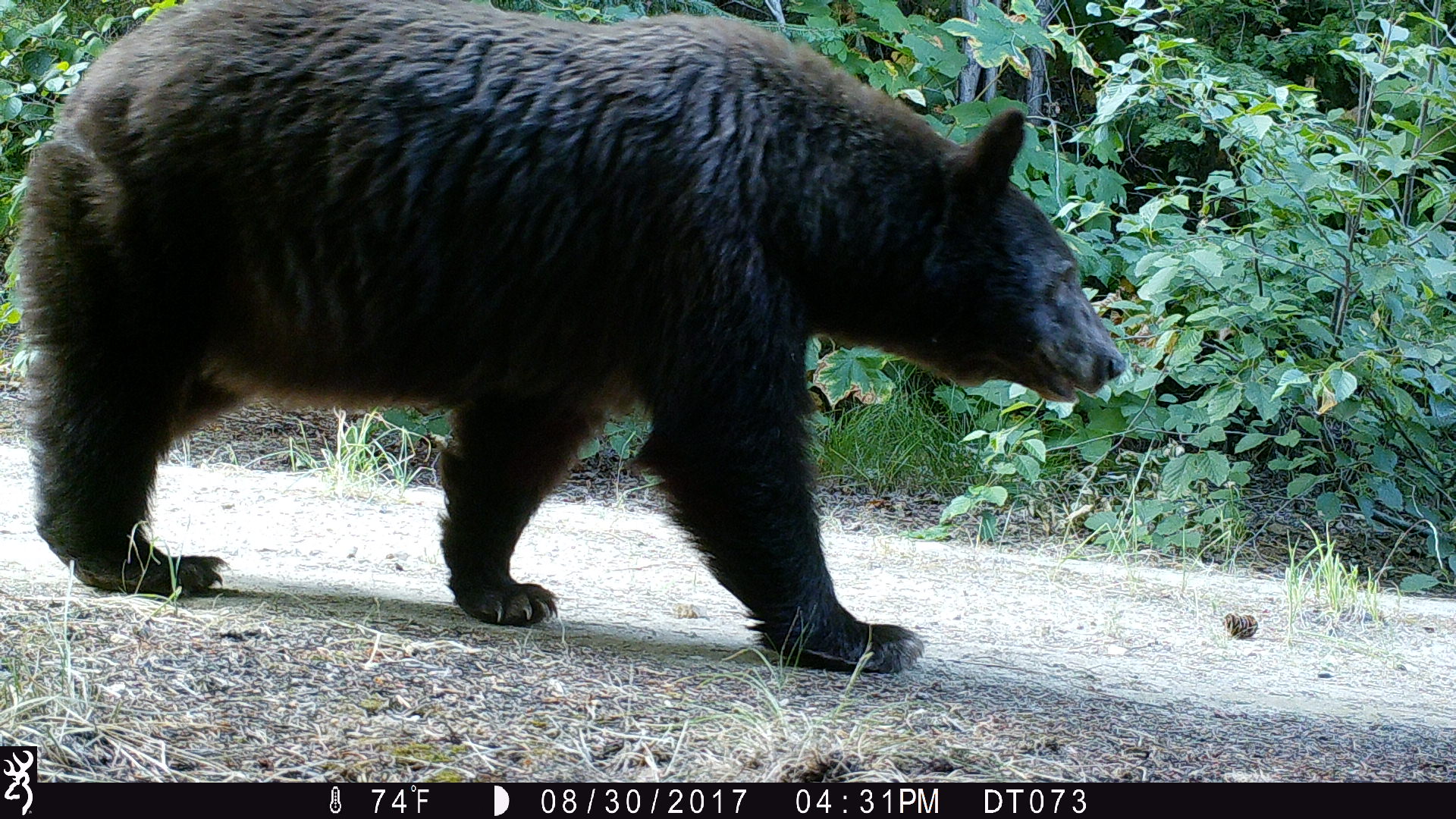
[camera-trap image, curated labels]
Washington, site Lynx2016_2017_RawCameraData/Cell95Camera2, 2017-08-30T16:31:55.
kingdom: Animalia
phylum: Chordata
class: Mammalia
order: Carnivora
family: Ursidae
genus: Ursus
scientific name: Ursus americanus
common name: american black bear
Ursus americanus (american black bear). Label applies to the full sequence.